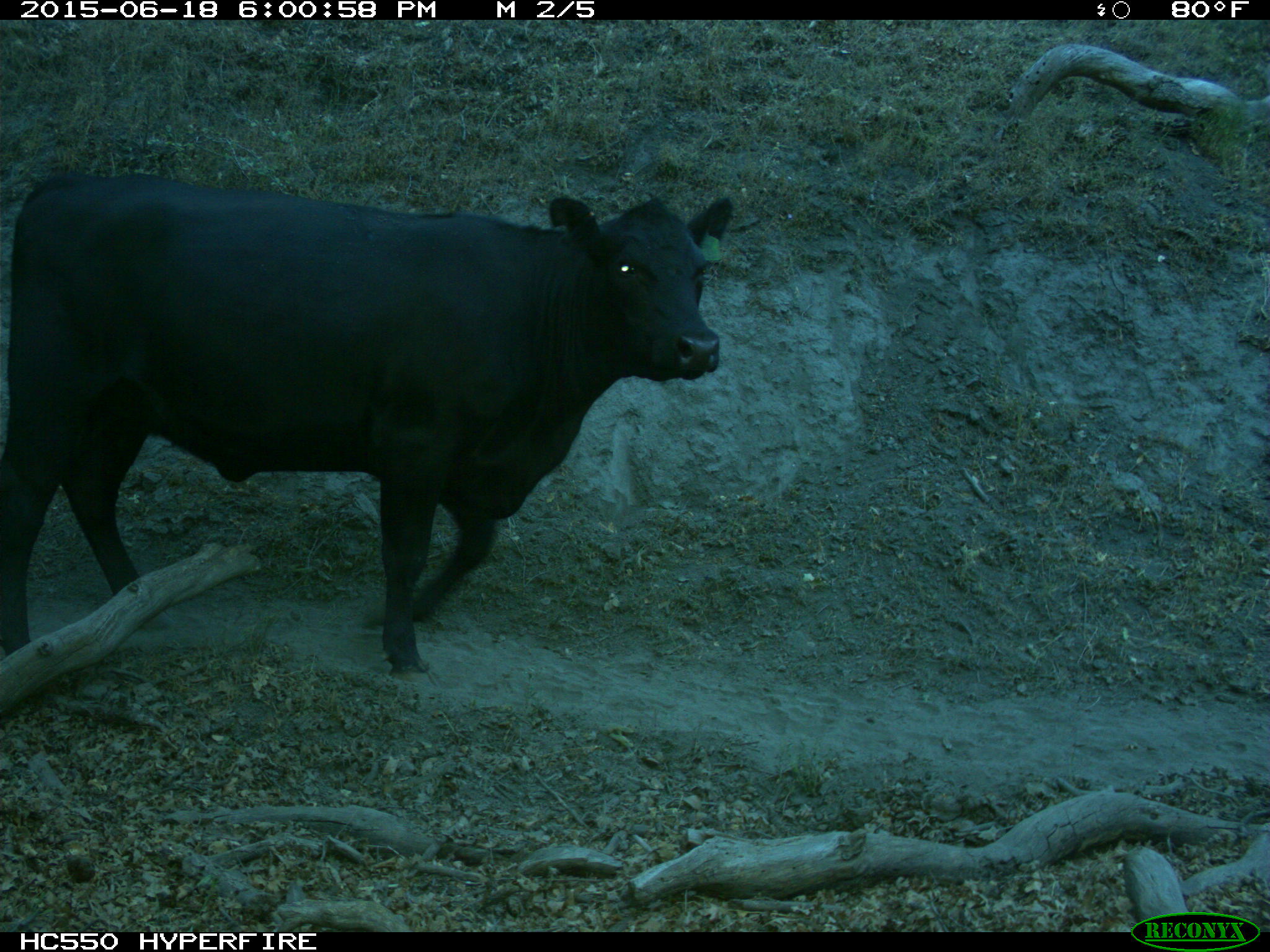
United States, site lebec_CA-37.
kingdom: Animalia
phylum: Chordata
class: Mammalia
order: Artiodactyla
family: Bovidae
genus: Bos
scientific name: Bos taurus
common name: domestic cow